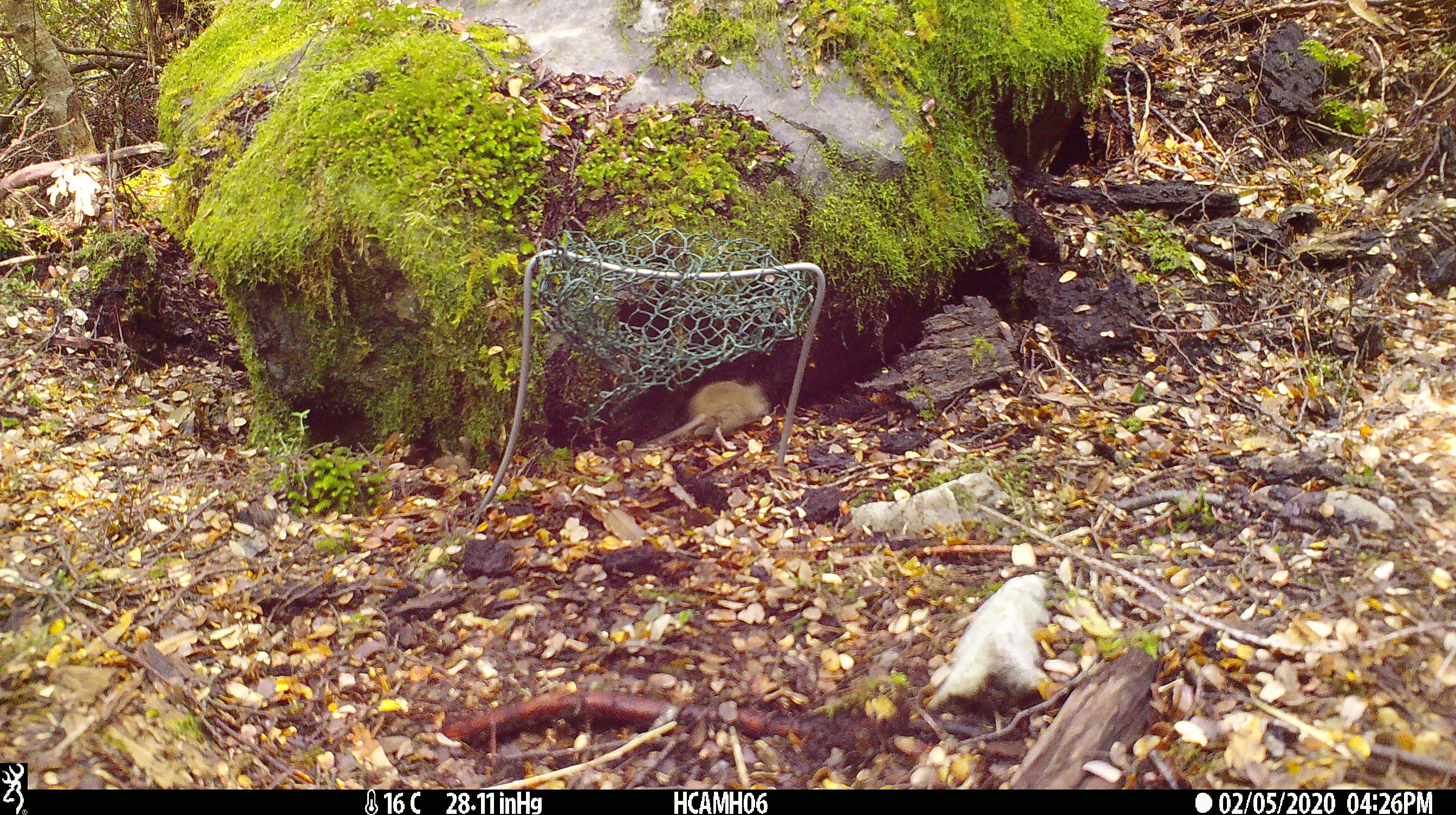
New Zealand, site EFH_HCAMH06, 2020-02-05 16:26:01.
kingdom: Animalia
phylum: Chordata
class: Mammalia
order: Rodentia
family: Muridae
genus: Mus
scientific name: Mus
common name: mouse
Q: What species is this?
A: Mouse (Mus).